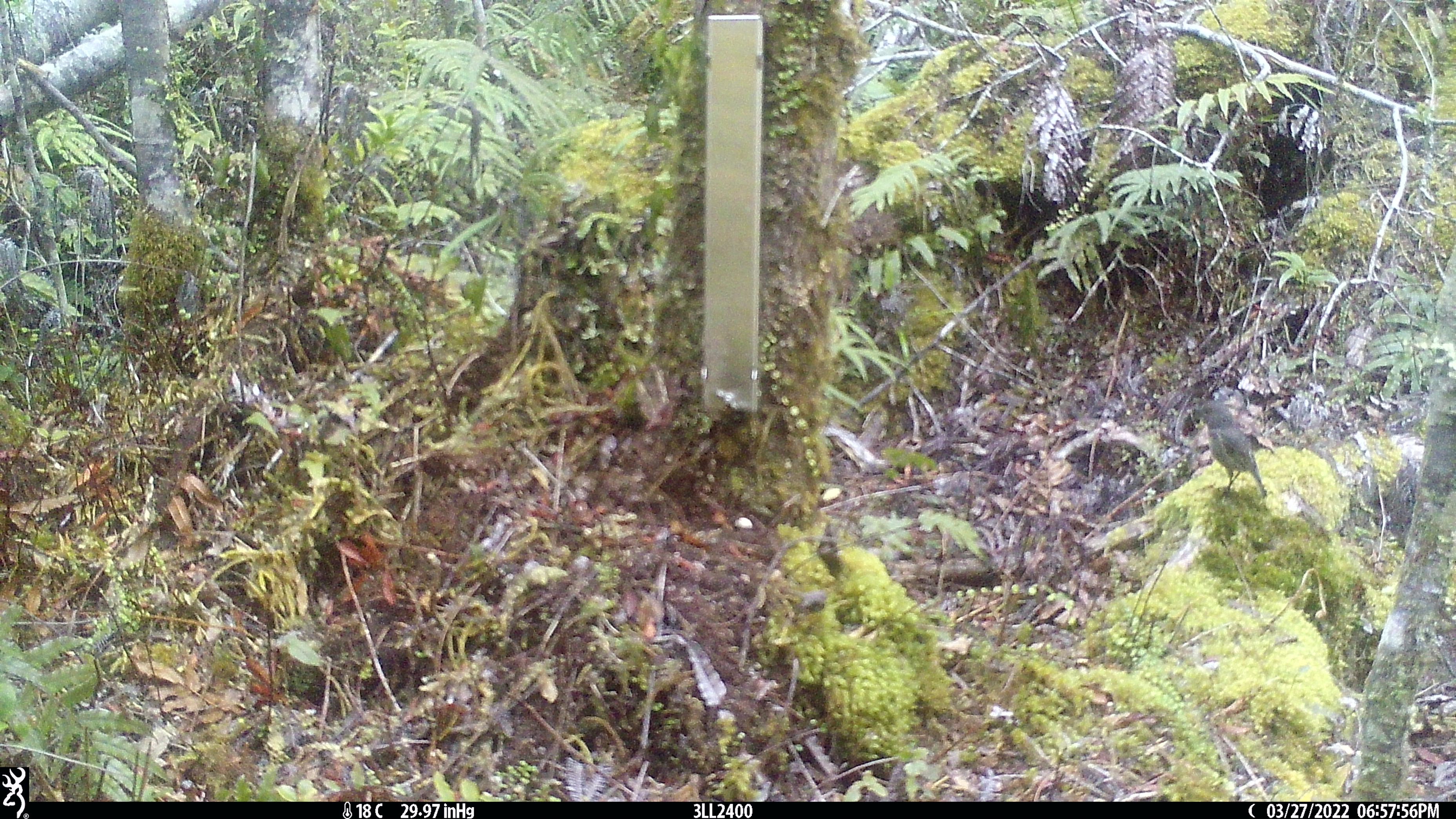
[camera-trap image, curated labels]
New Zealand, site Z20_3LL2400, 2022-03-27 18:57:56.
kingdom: Animalia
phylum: Chordata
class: Mammalia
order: Artiodactyla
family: Cervidae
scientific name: Cervidae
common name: deer